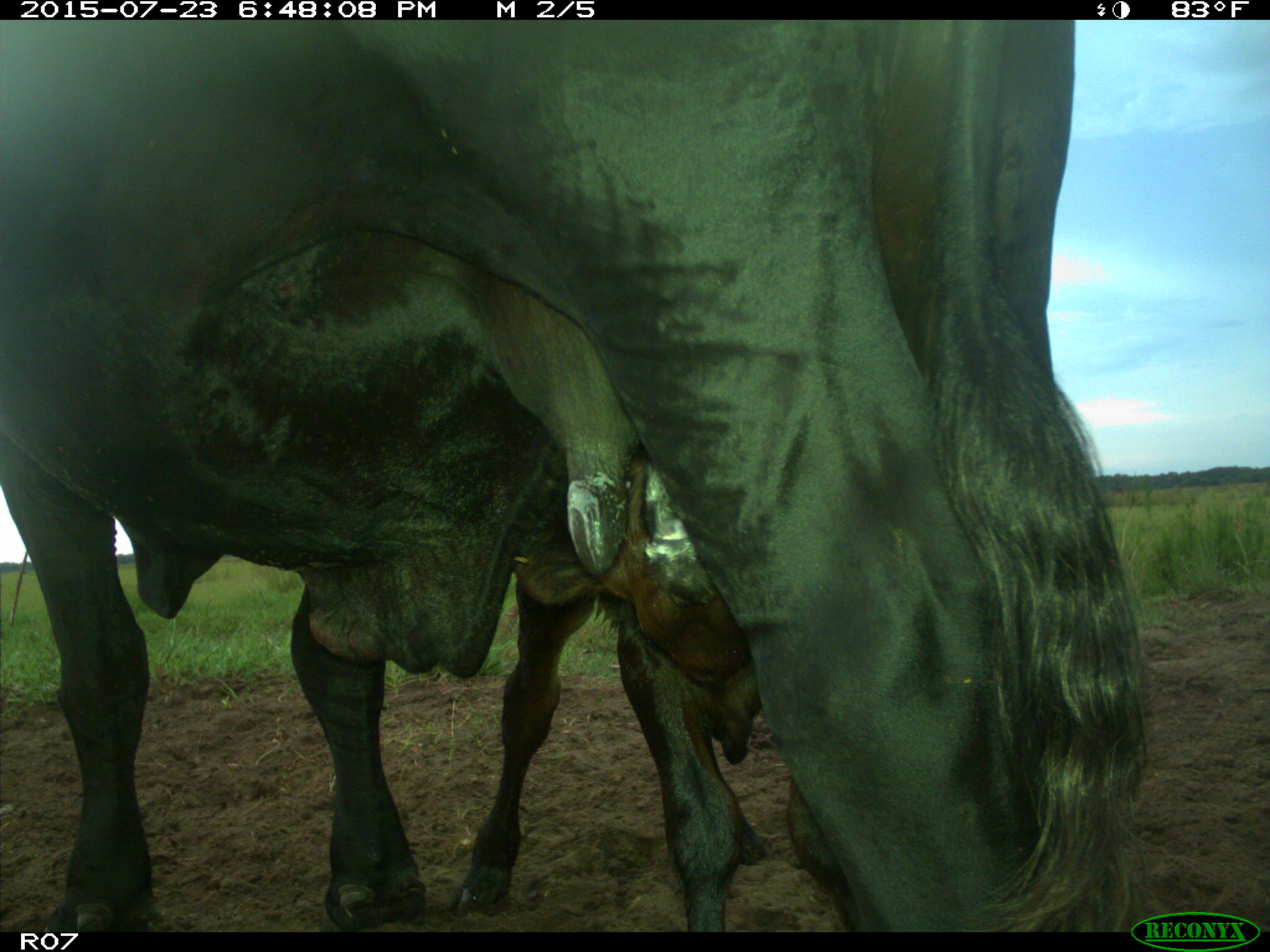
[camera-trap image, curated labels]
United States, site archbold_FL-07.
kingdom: Animalia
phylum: Chordata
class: Mammalia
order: Artiodactyla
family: Bovidae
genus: Bos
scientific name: Bos taurus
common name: domestic cow